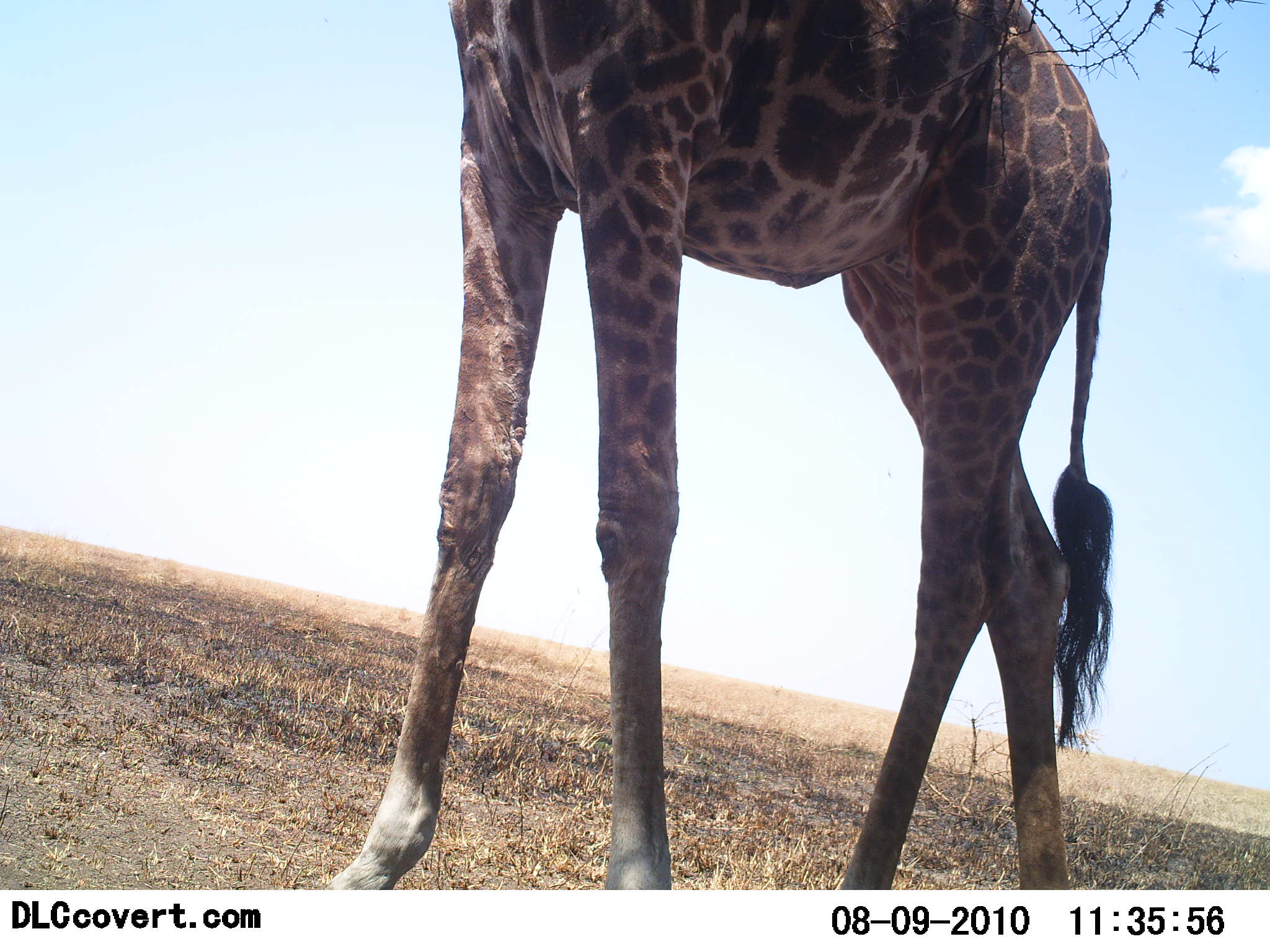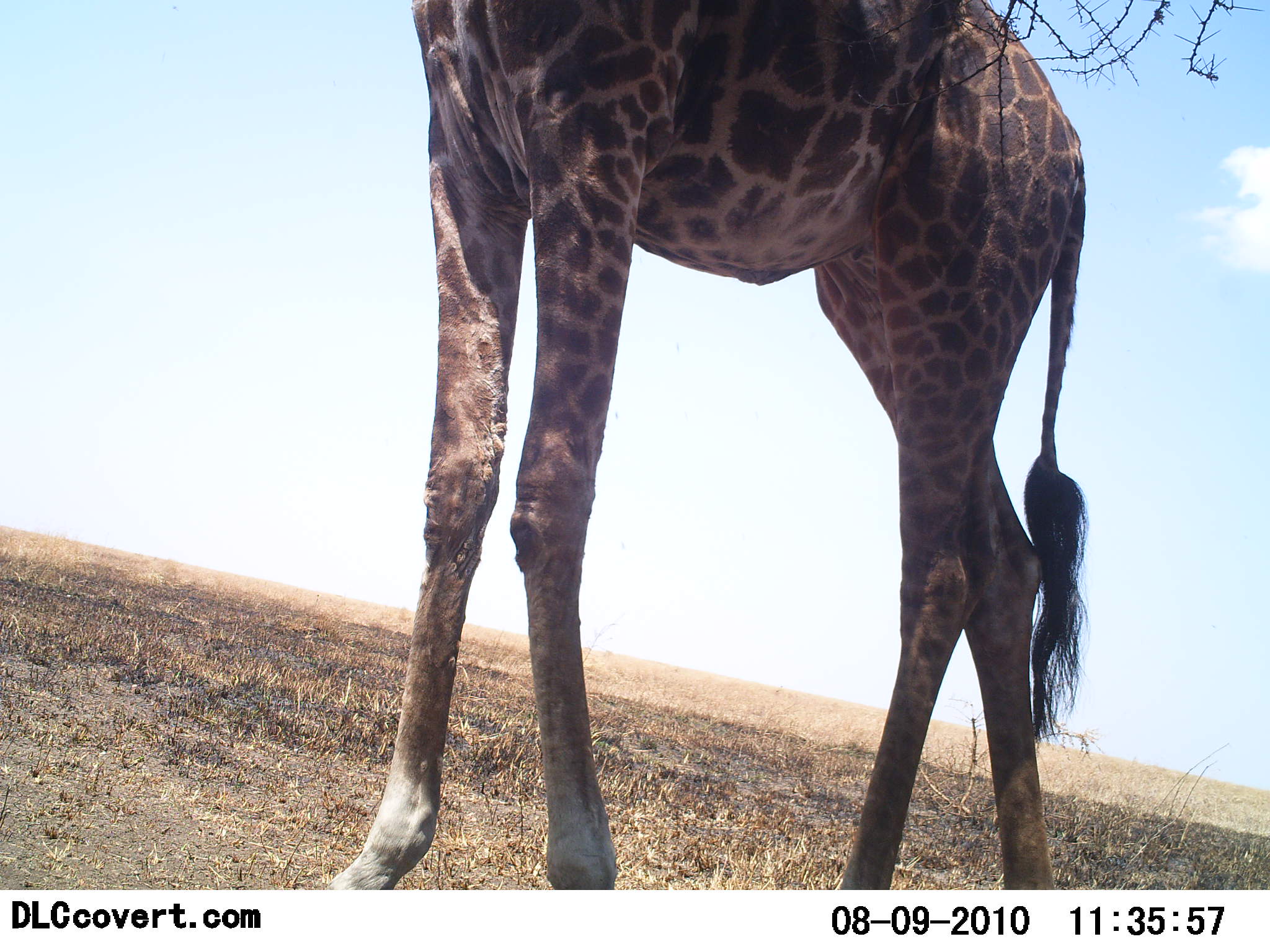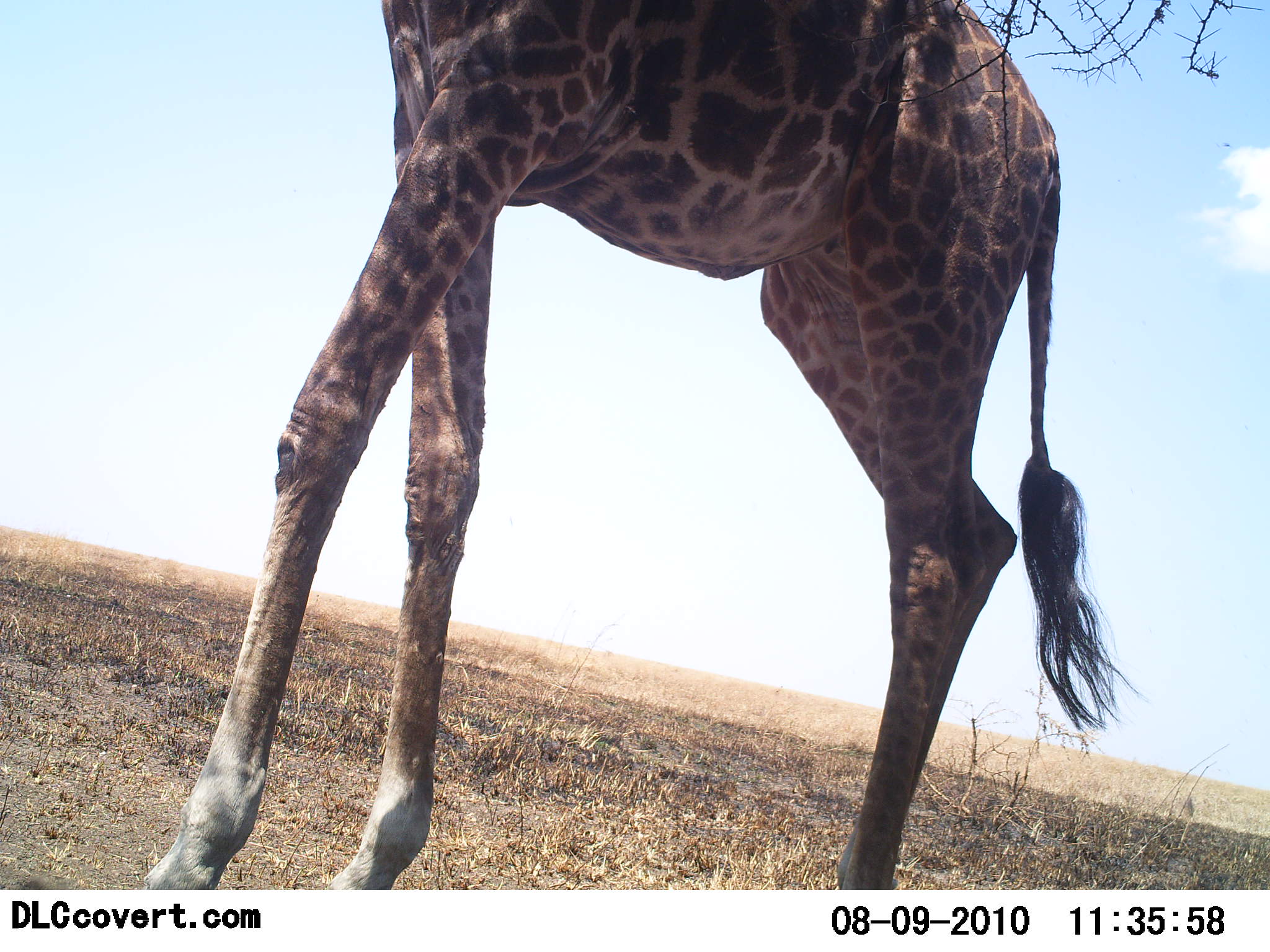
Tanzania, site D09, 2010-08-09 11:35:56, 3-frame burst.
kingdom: Animalia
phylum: Chordata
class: Mammalia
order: Artiodactyla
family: Giraffidae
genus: Giraffa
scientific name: Giraffa camelopardalis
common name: giraffe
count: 1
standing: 42%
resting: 0%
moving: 58%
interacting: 0%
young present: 0%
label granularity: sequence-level